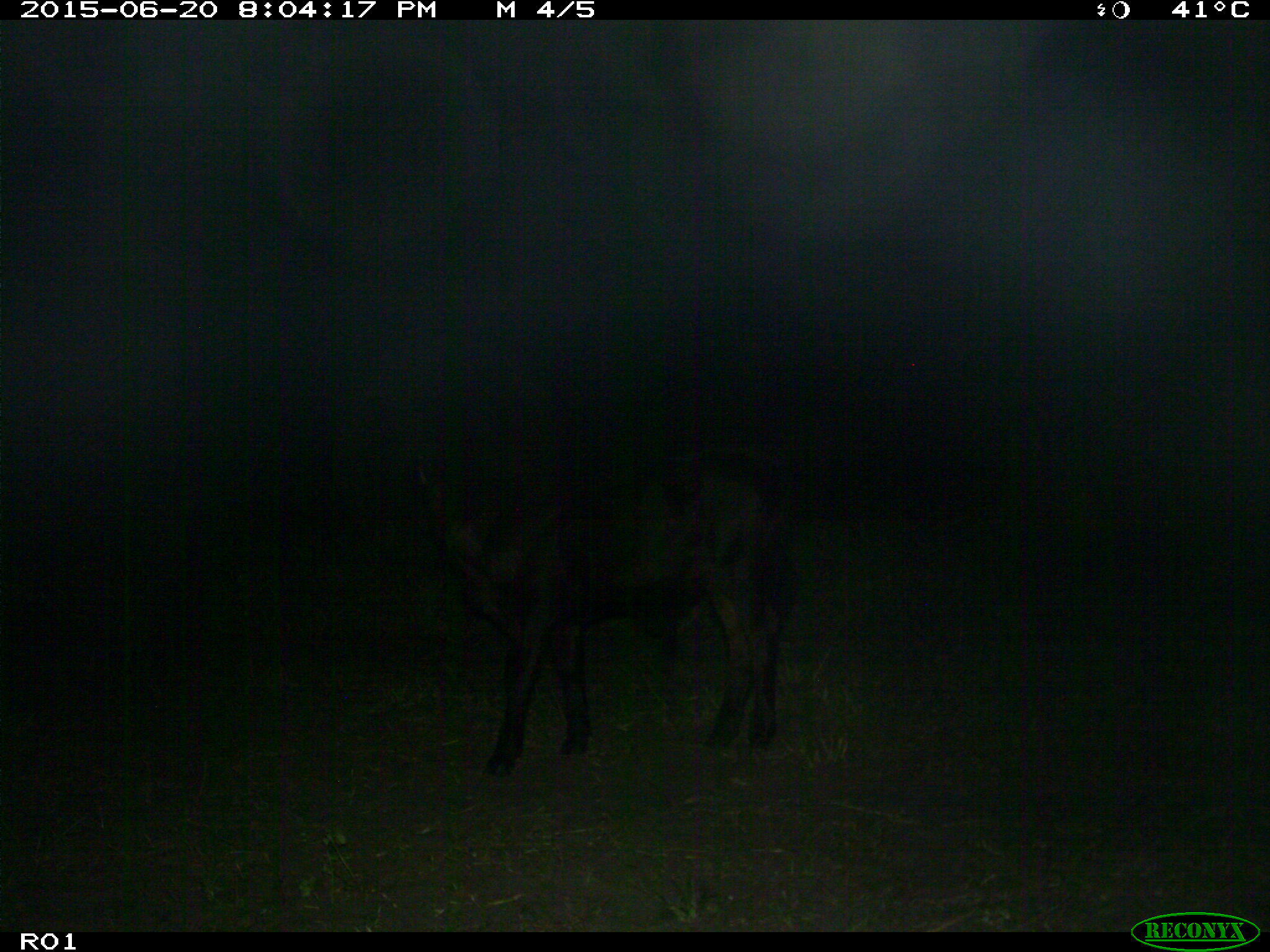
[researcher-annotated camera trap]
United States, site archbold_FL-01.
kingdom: Animalia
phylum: Chordata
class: Mammalia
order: Artiodactyla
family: Bovidae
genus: Bos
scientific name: Bos taurus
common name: domestic cow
Bos taurus (domestic cow).